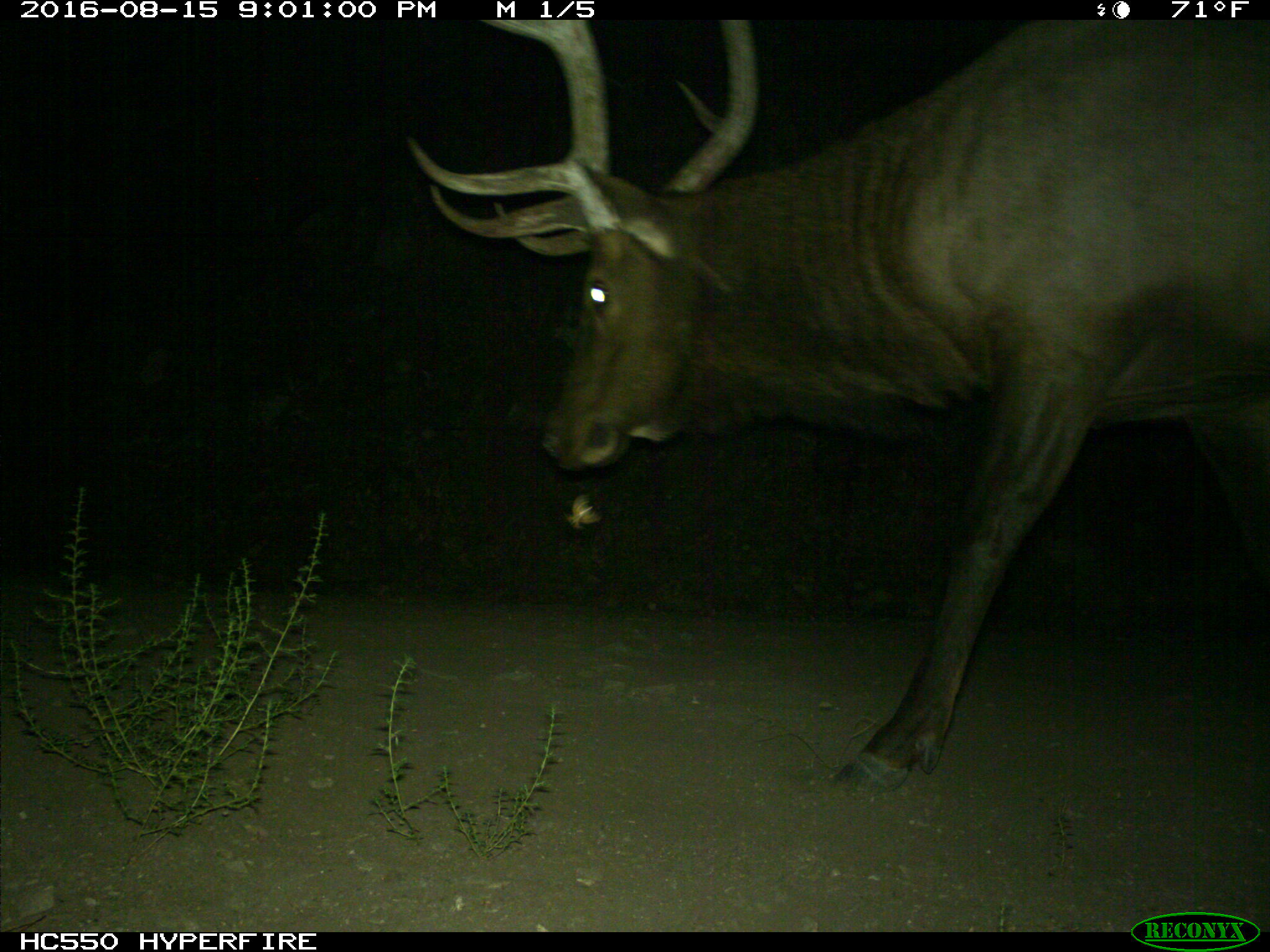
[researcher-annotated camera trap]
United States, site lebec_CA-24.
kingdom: Animalia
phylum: Chordata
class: Mammalia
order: Artiodactyla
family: Cervidae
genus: Cervus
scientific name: Cervus canadensis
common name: elk